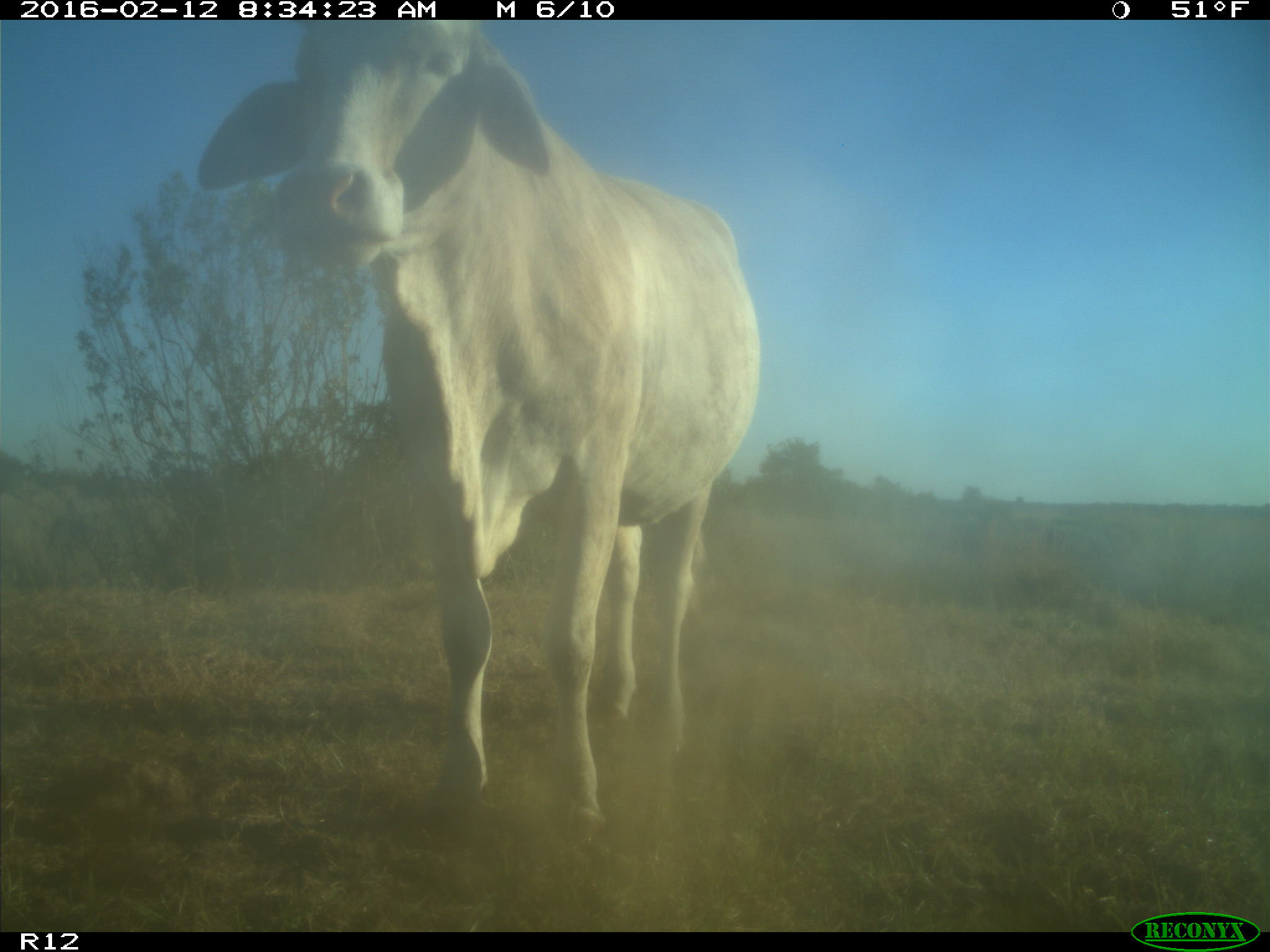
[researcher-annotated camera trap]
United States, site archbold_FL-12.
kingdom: Animalia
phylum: Chordata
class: Mammalia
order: Artiodactyla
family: Bovidae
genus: Bos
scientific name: Bos taurus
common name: domestic cow